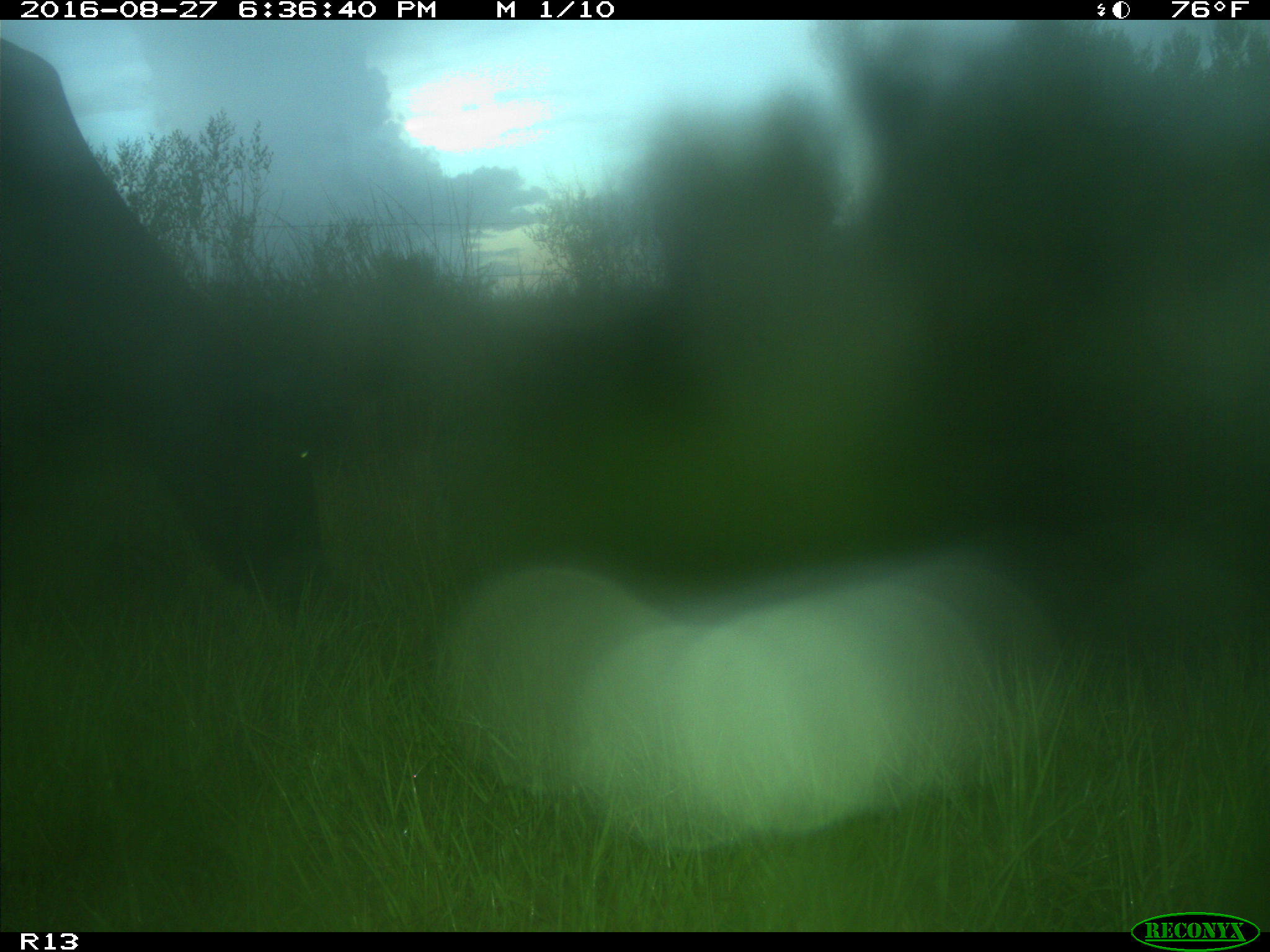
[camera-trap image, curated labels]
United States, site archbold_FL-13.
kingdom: Animalia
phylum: Chordata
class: Mammalia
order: Artiodactyla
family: Bovidae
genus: Bos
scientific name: Bos taurus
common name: domestic cow